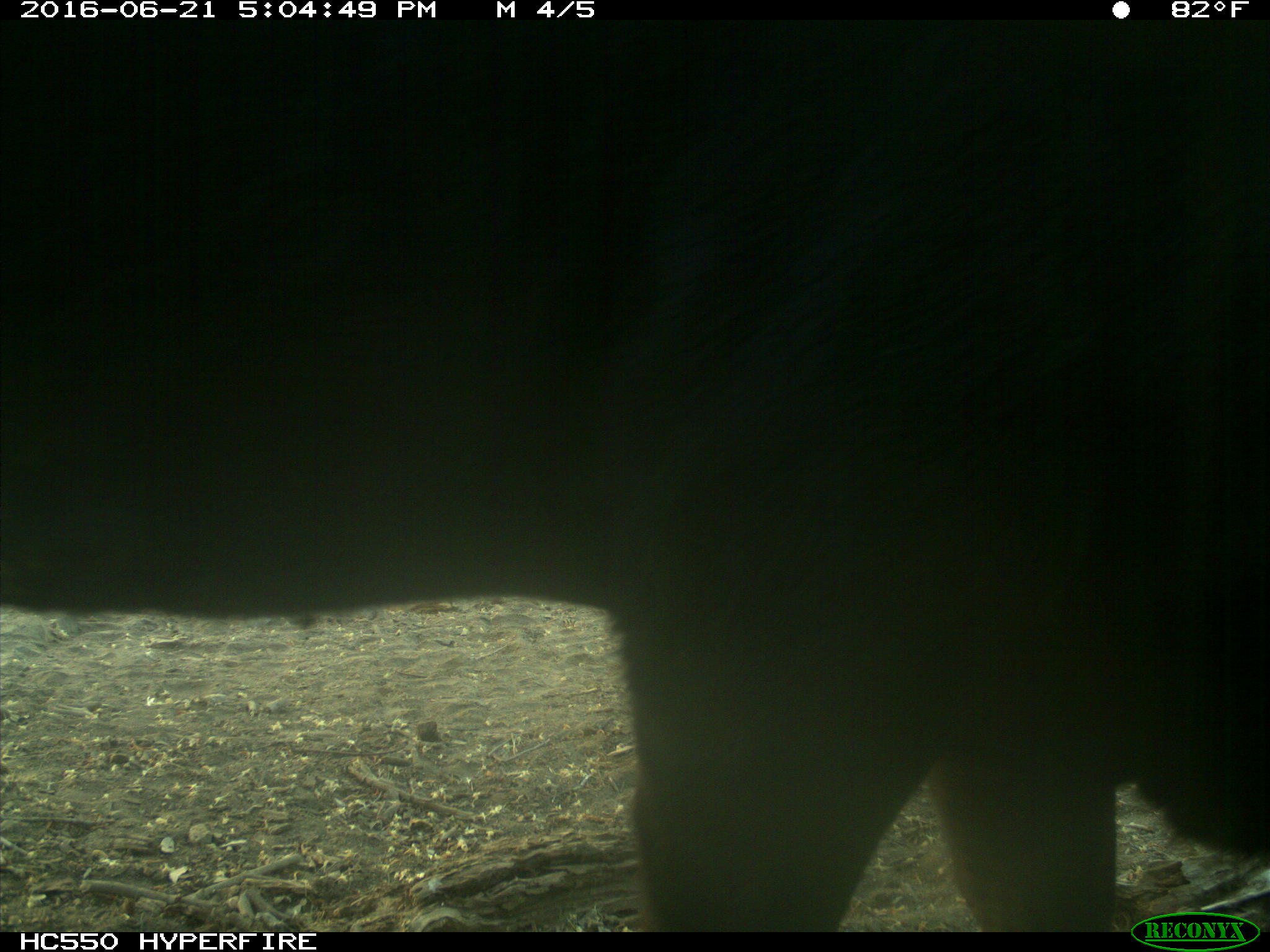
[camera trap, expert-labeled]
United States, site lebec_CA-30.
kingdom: Animalia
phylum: Chordata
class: Mammalia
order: Artiodactyla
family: Bovidae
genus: Bos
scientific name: Bos taurus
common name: domestic cow